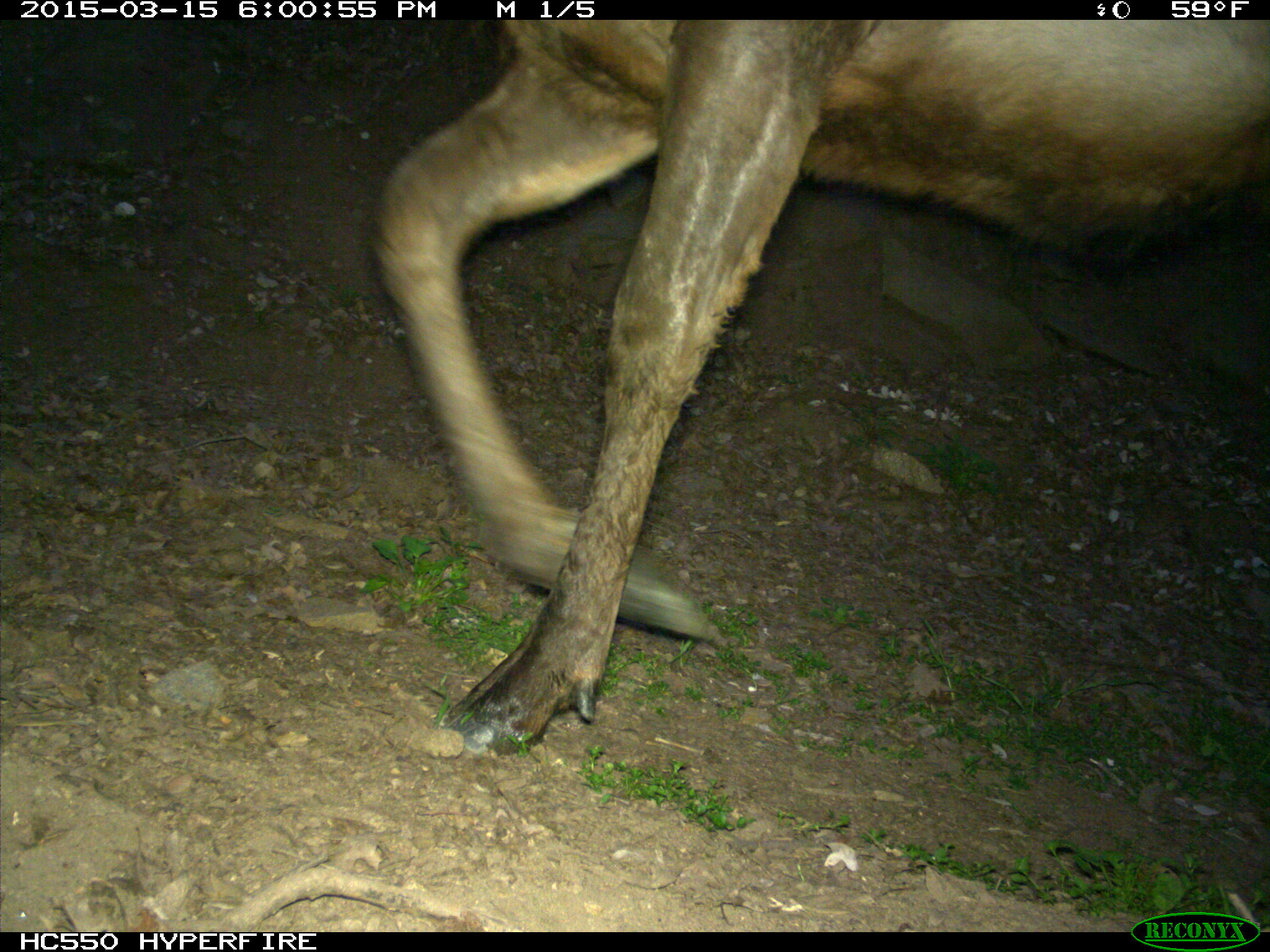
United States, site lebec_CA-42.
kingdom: Animalia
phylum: Chordata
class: Mammalia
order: Artiodactyla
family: Cervidae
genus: Cervus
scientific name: Cervus canadensis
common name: elk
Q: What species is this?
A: Cervus canadensis (elk).